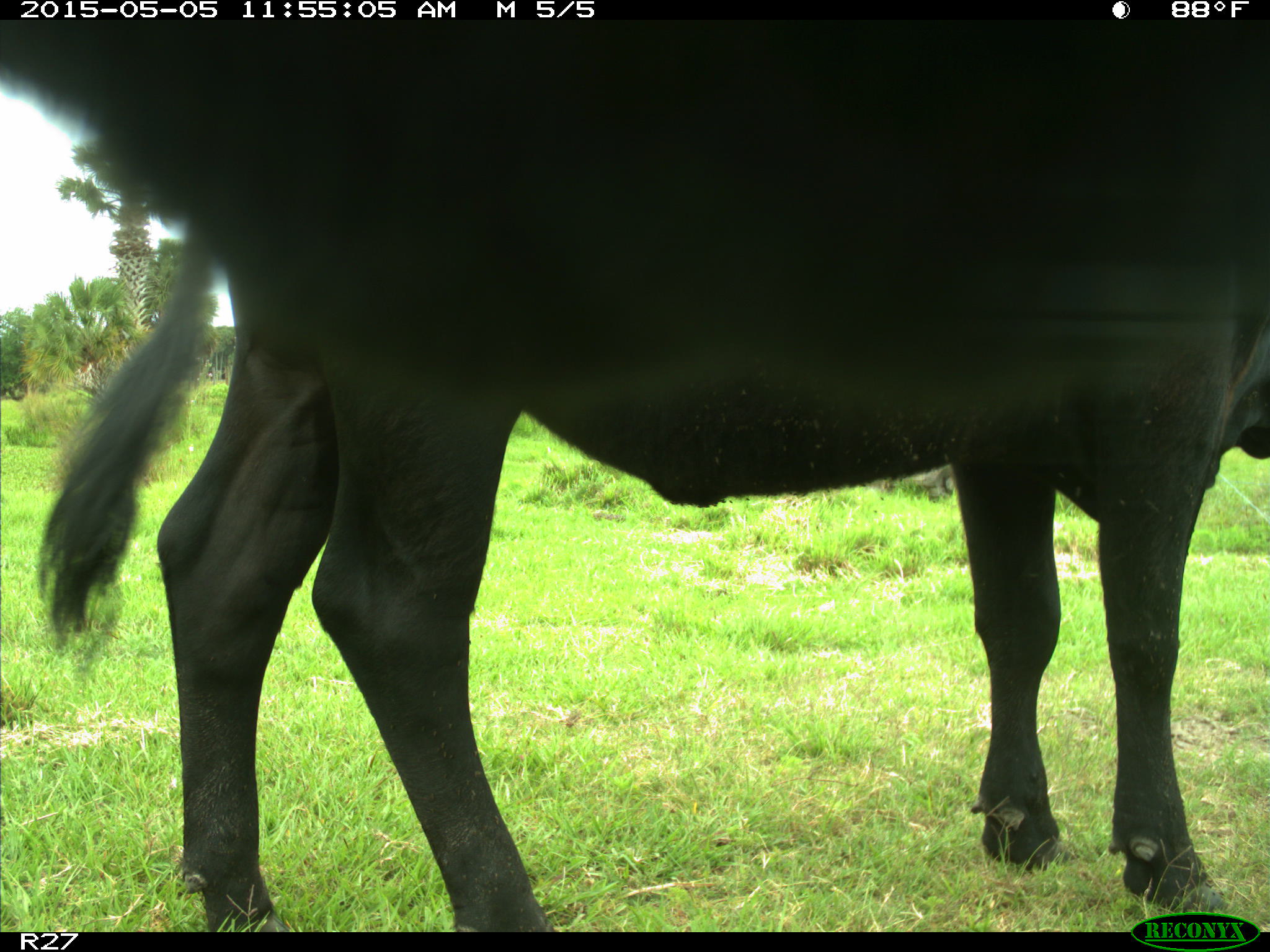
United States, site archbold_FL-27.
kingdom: Animalia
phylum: Chordata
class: Mammalia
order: Artiodactyla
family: Bovidae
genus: Bos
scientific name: Bos taurus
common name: domestic cow